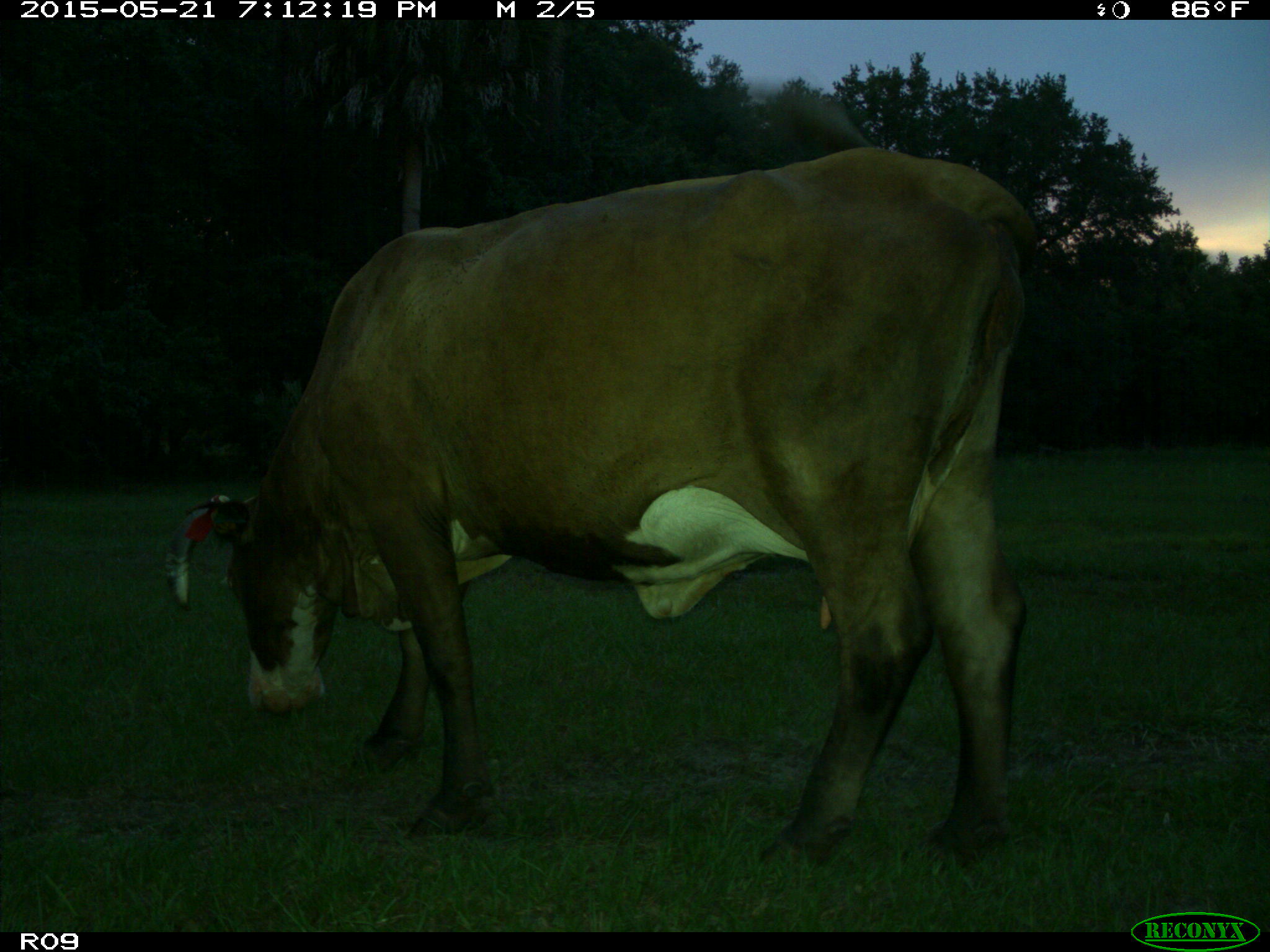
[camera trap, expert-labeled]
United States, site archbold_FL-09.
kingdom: Animalia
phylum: Chordata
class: Mammalia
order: Artiodactyla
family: Bovidae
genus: Bos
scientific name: Bos taurus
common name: domestic cow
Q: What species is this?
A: Bos taurus (domestic cow).